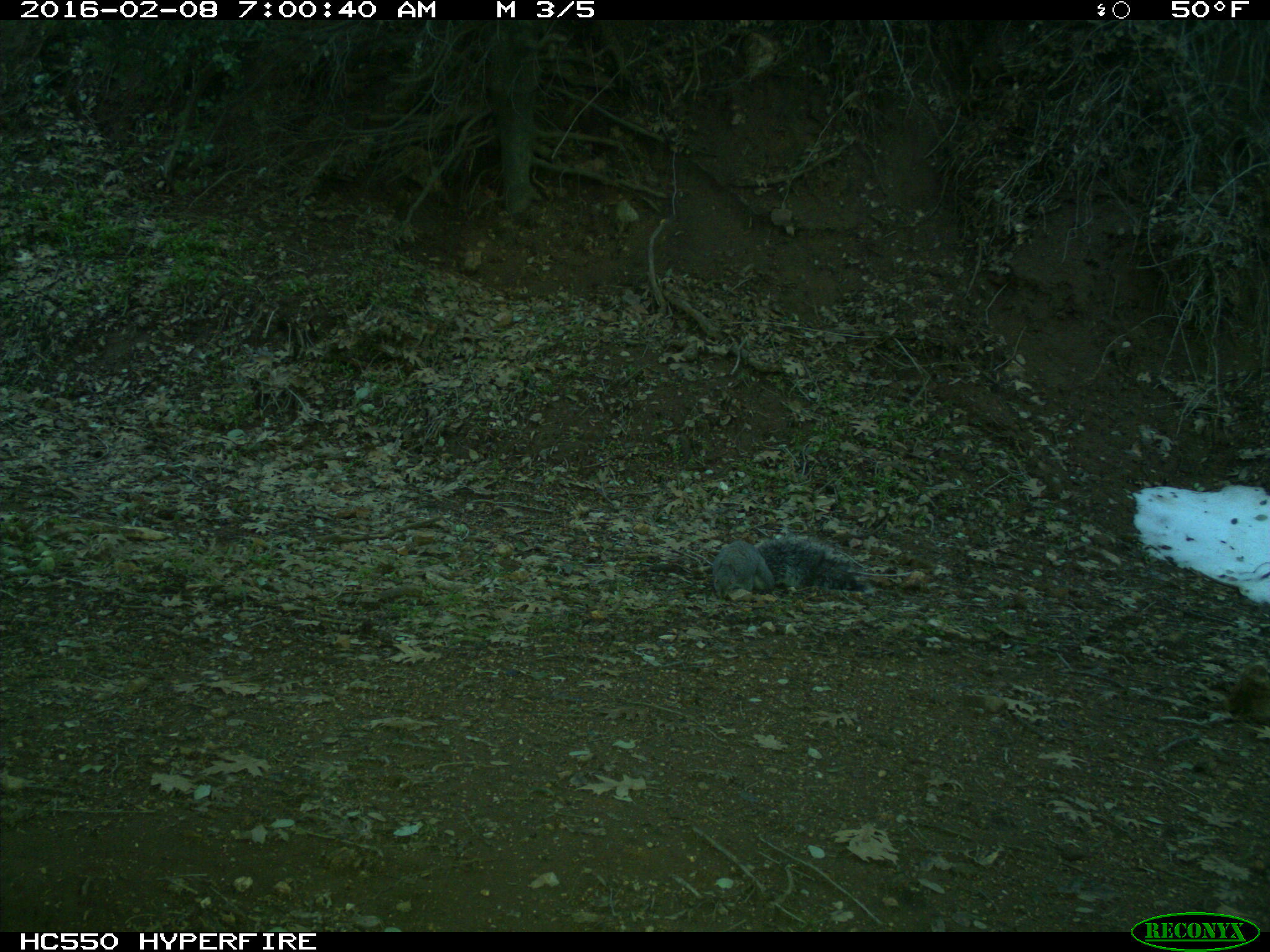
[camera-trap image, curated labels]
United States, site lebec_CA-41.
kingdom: Animalia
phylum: Chordata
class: Mammalia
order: Rodentia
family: Sciuridae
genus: Sciurus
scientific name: Sciurus carolinensis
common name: eastern gray squirrel